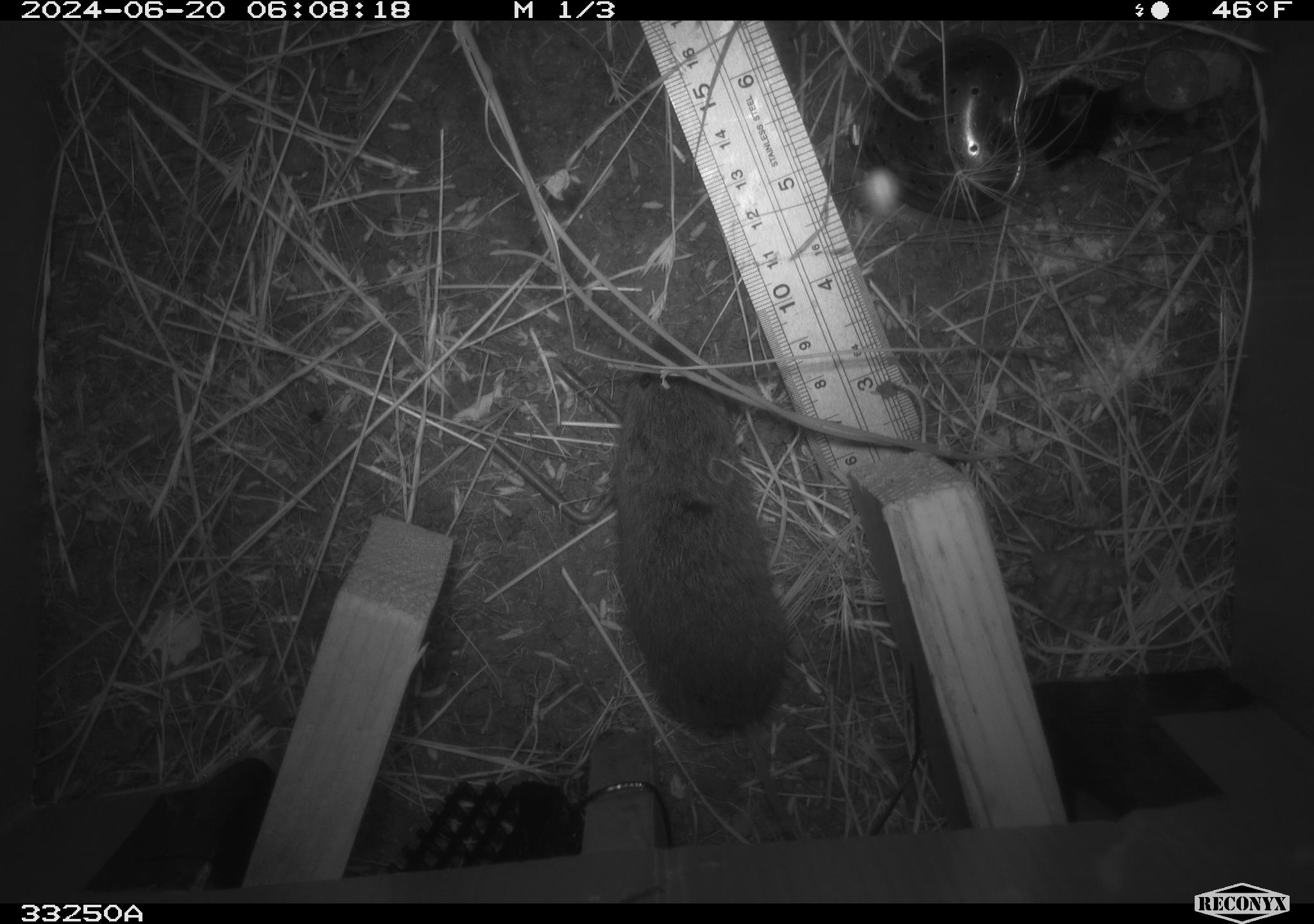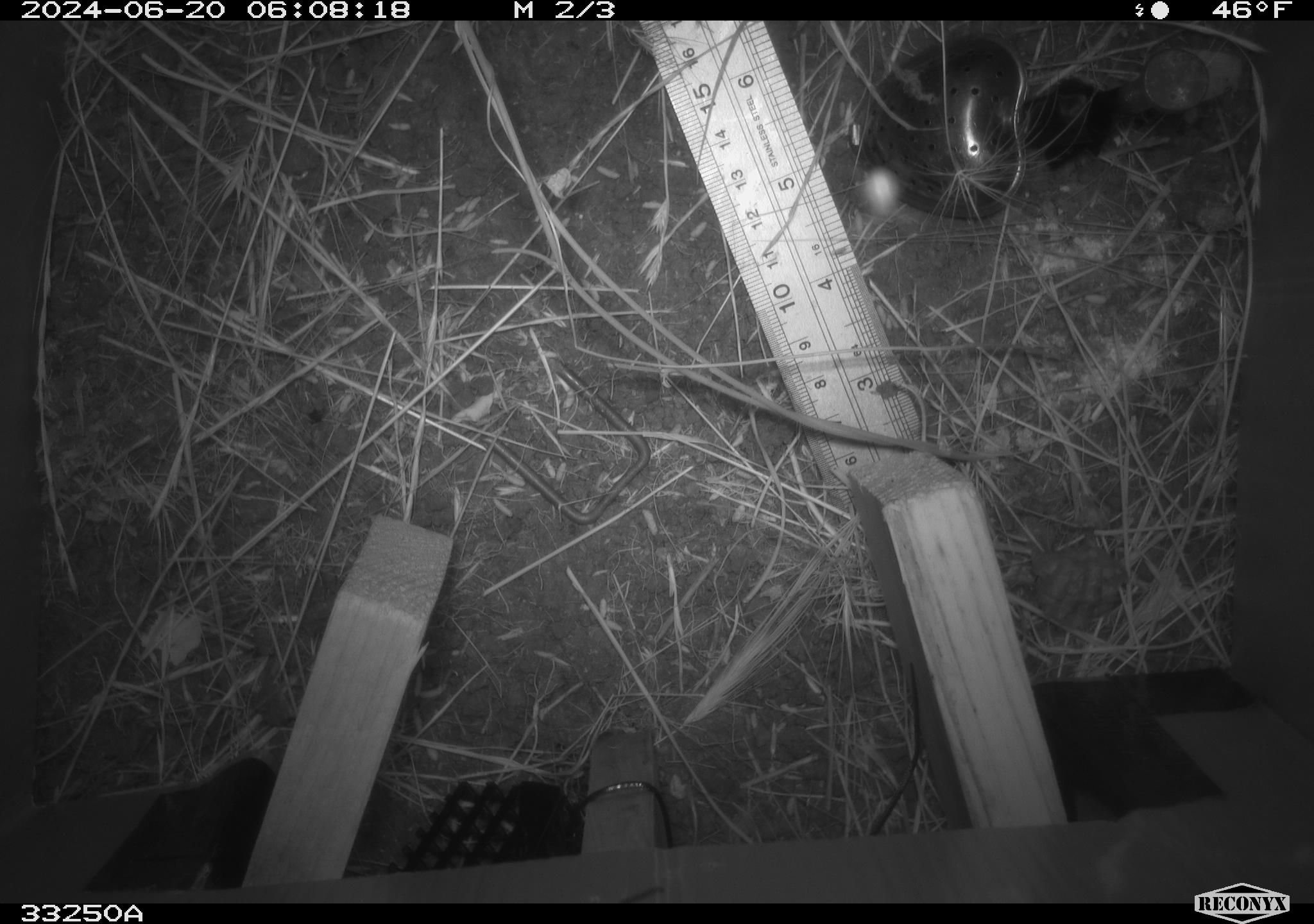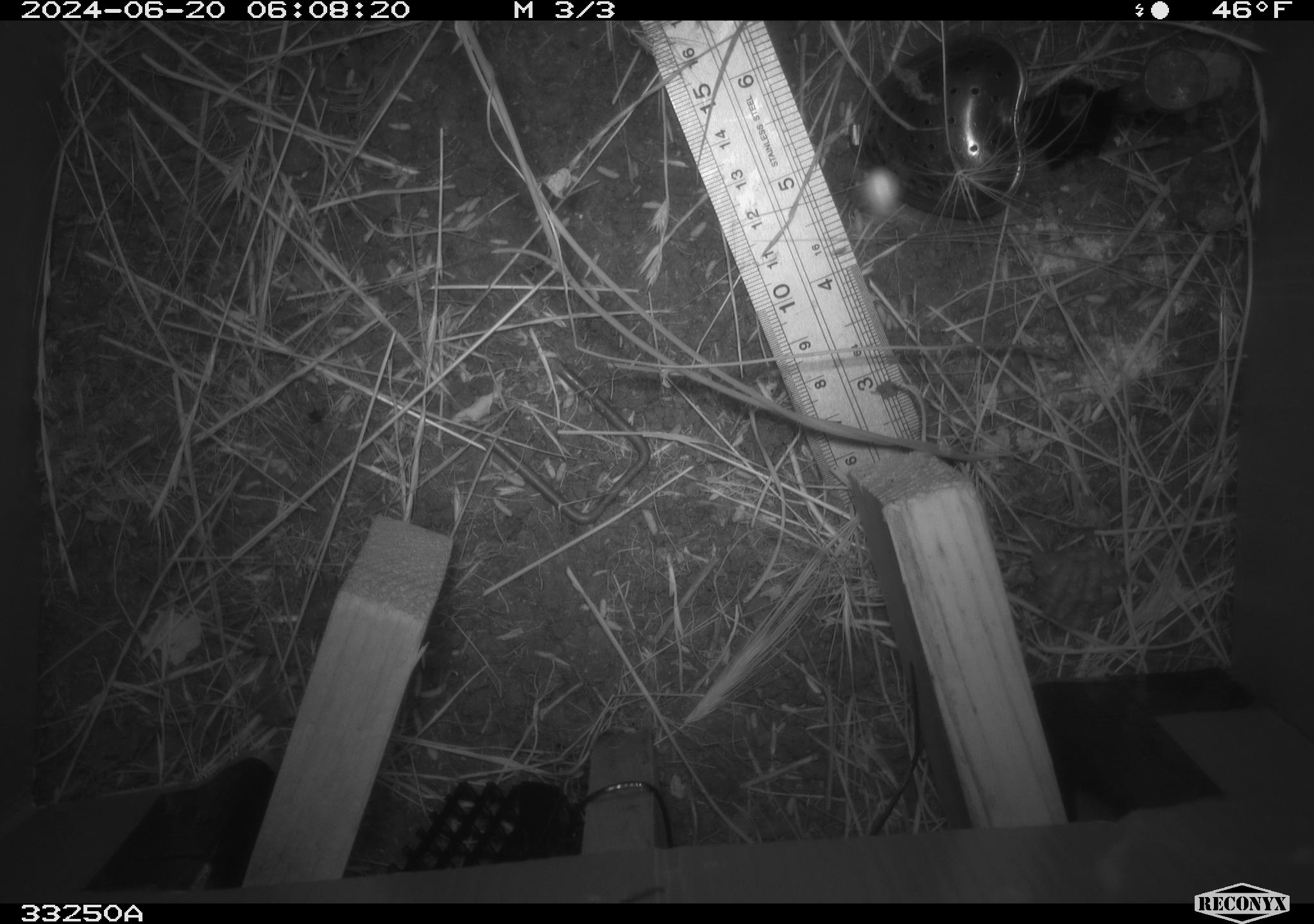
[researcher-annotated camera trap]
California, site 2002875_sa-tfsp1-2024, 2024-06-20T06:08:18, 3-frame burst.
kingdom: Animalia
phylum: Chordata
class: Mammalia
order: Rodentia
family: Cricetidae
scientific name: Arvicolinae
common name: voles, lemmings, and muskrats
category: arvicolinae subfamily